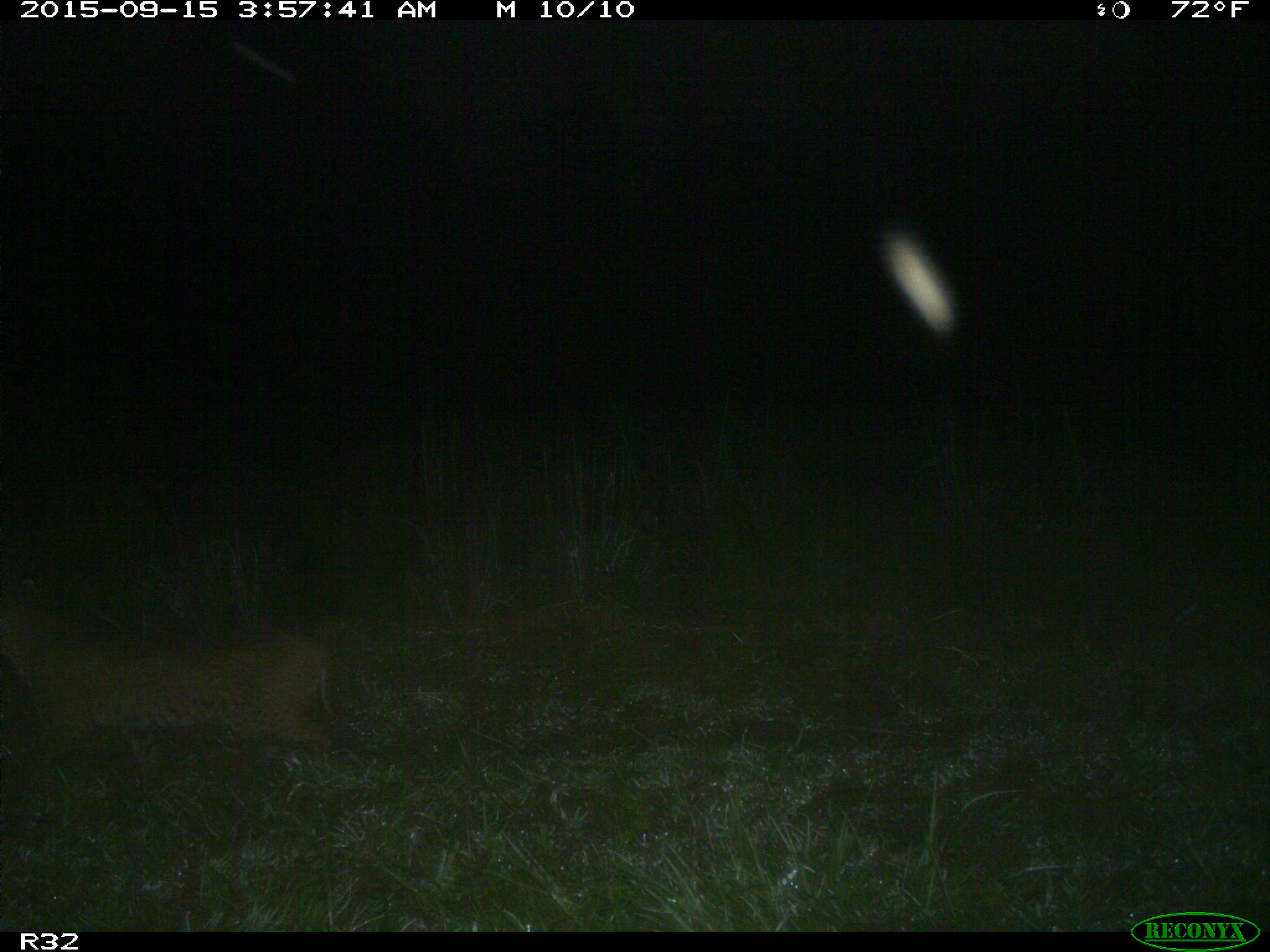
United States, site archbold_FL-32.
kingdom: Animalia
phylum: Chordata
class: Mammalia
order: Artiodactyla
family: Bovidae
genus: Bos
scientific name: Bos taurus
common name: domestic cow